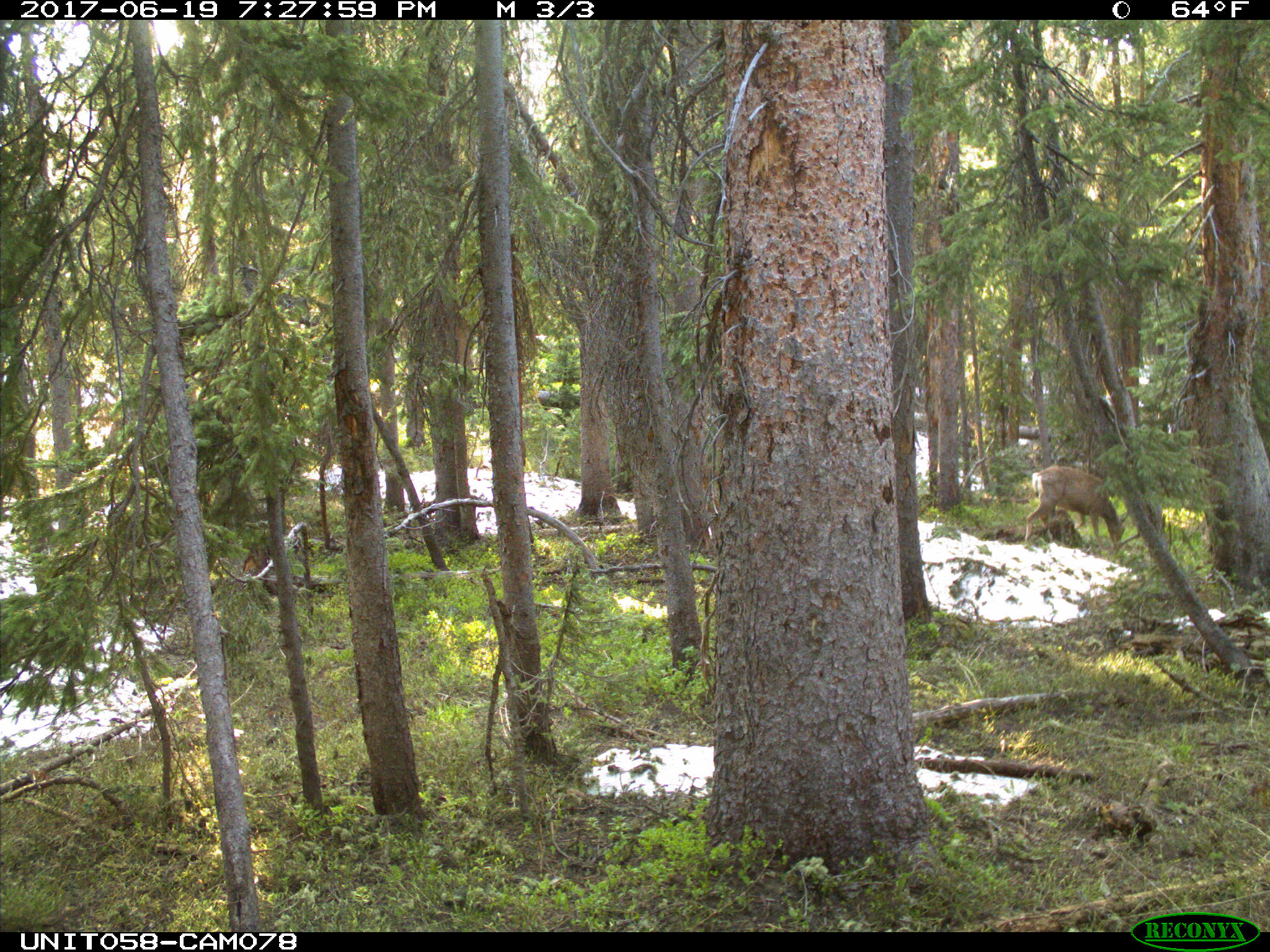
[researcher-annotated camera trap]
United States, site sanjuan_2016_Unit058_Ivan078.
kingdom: Animalia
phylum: Chordata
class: Mammalia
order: Artiodactyla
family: Cervidae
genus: Odocoileus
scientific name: Odocoileus hemionus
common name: mule deer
Odocoileus hemionus (mule deer).